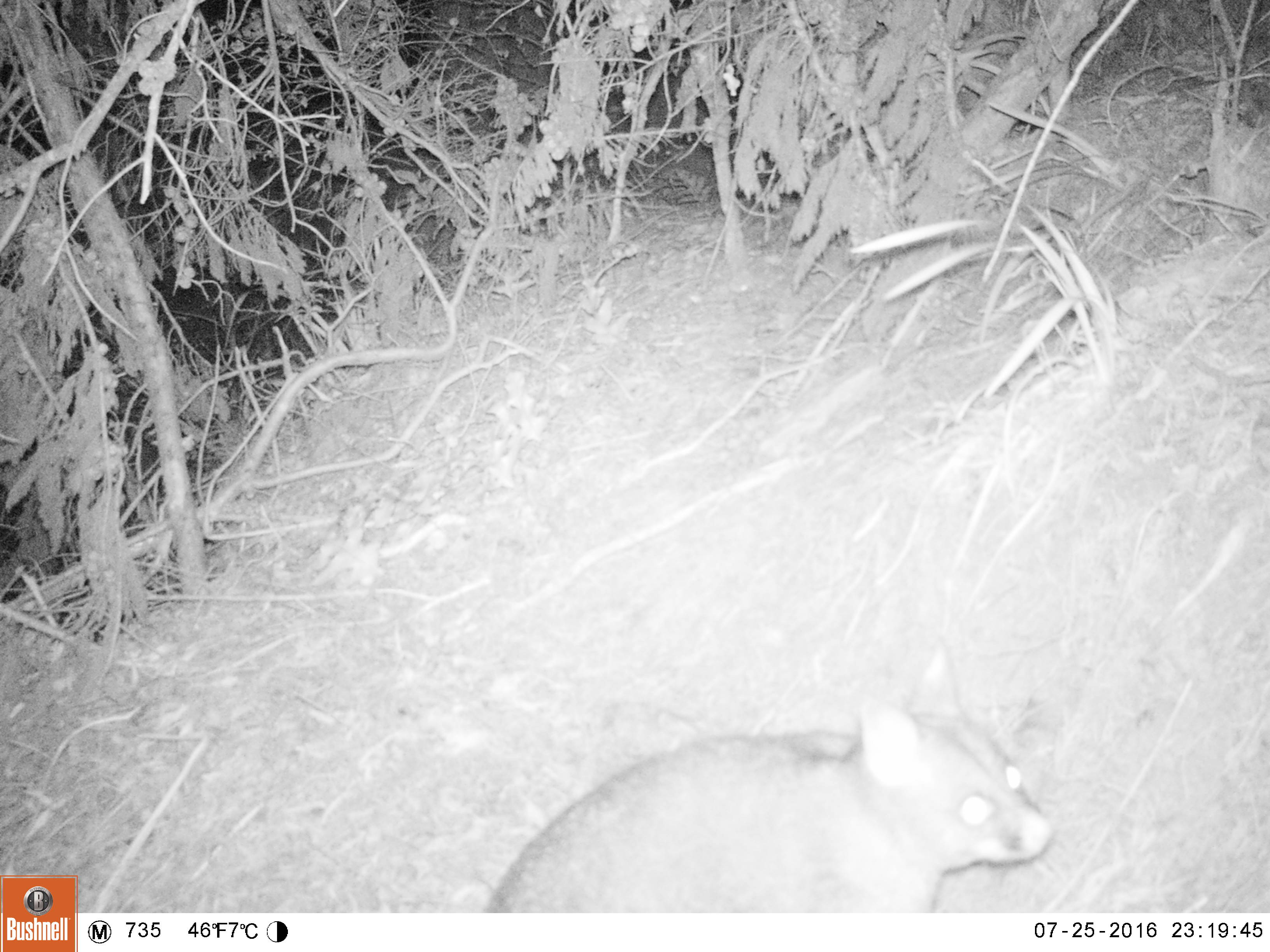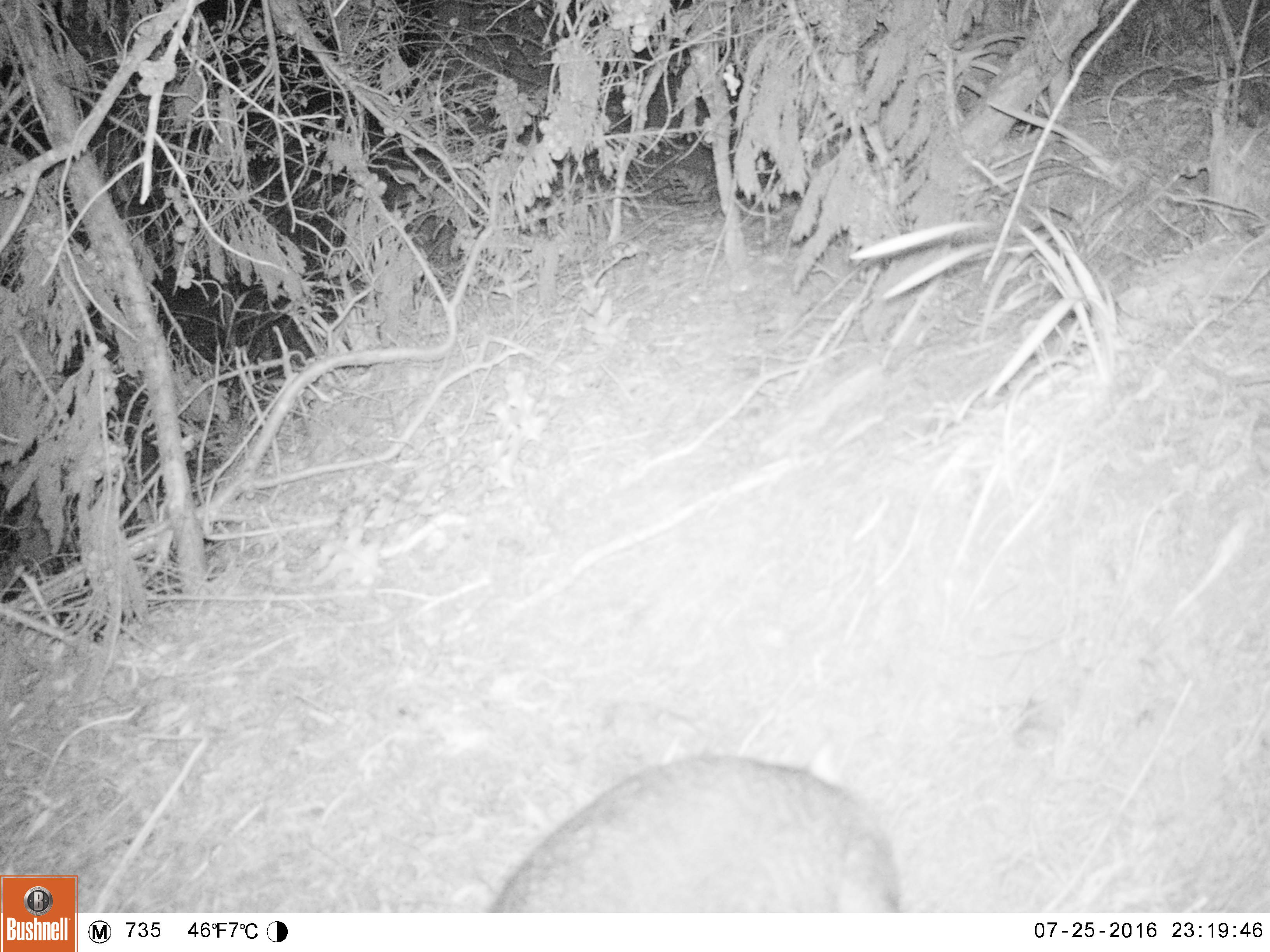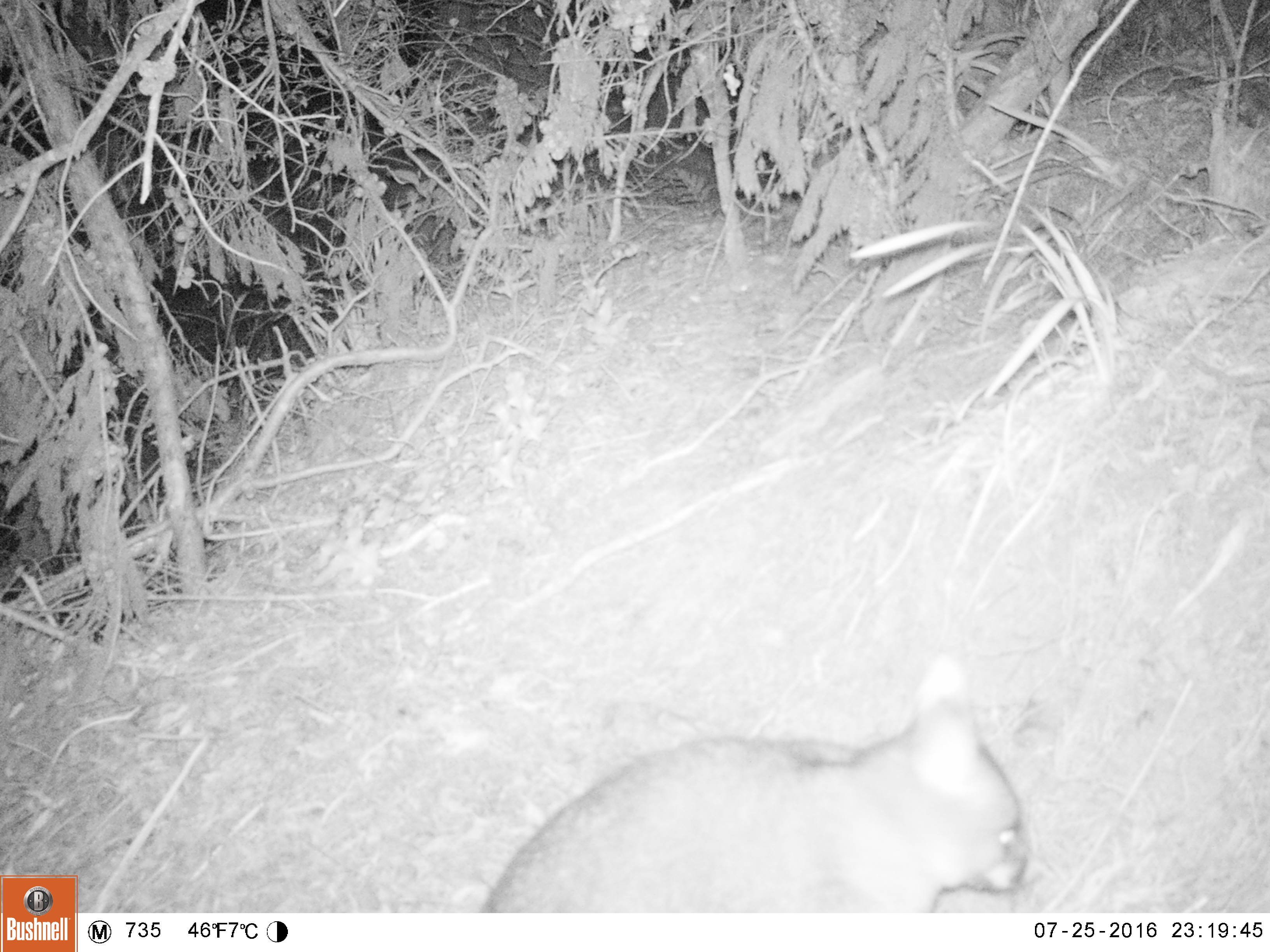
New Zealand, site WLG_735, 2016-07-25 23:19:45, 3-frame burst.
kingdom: Animalia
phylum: Chordata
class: Mammalia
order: Diprotodontia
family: Phalangeridae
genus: Trichosurus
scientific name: Trichosurus vulpecula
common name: common brushtail possum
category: possum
Possum (common brushtail possum) (Trichosurus vulpecula).